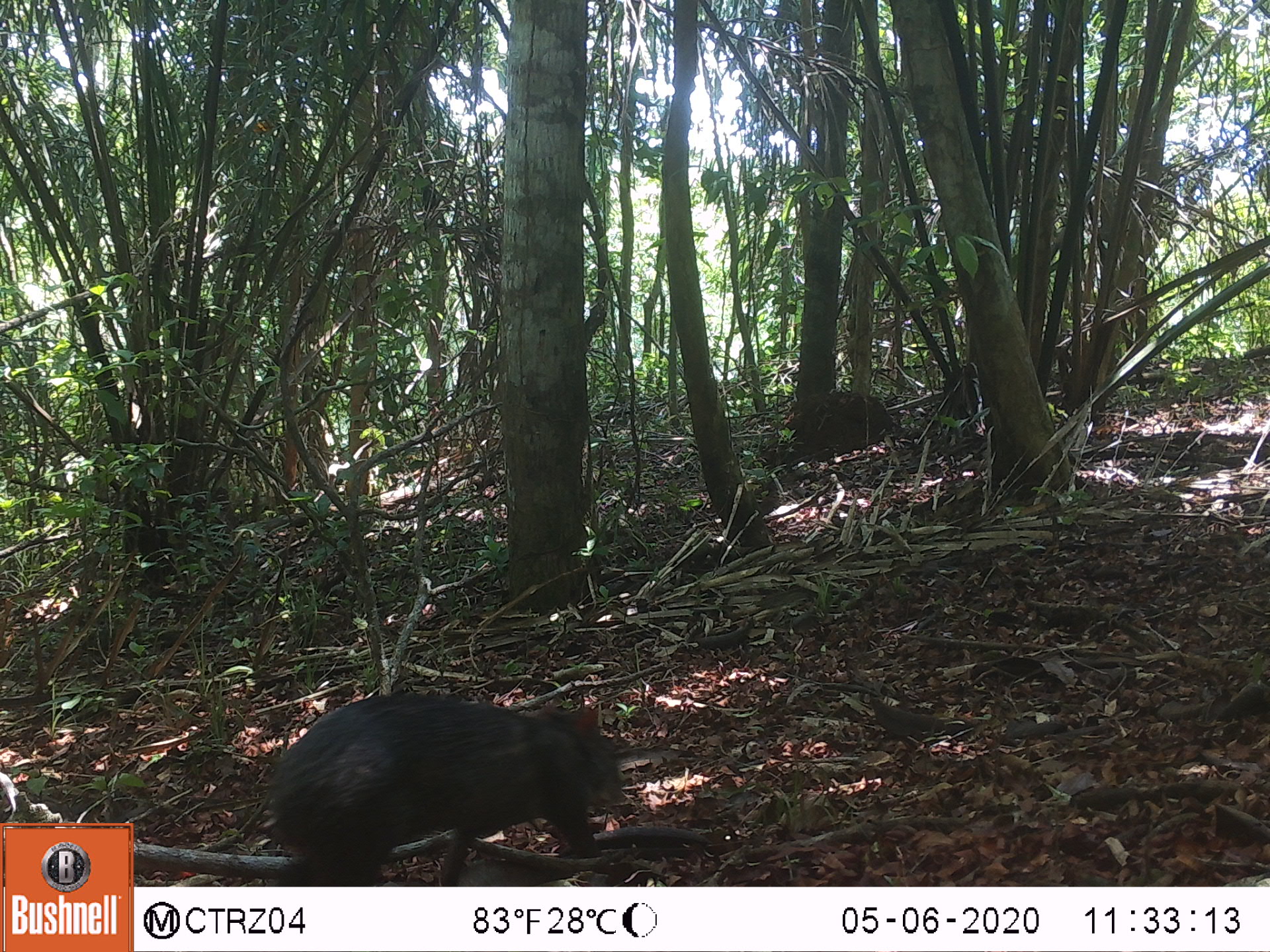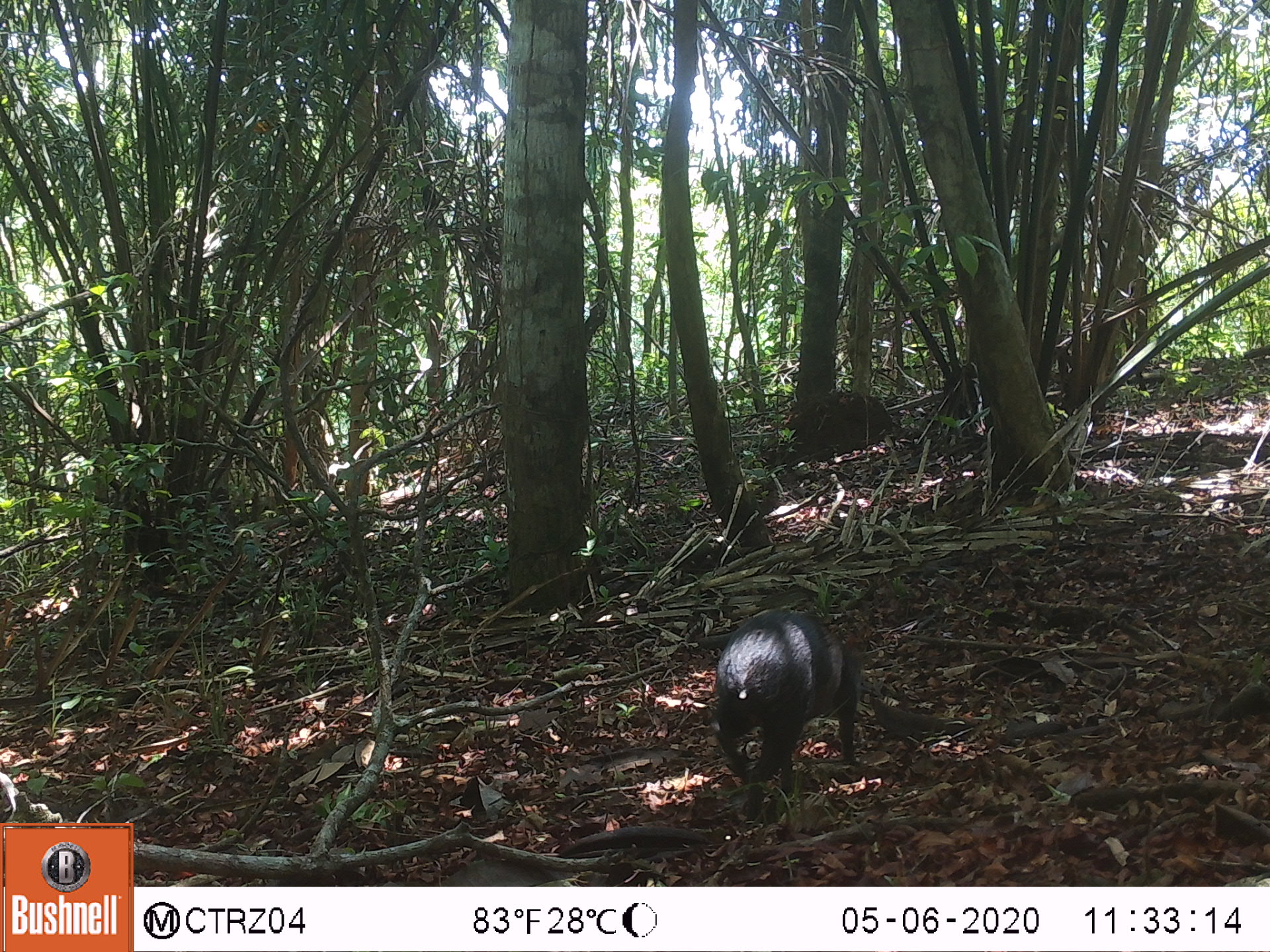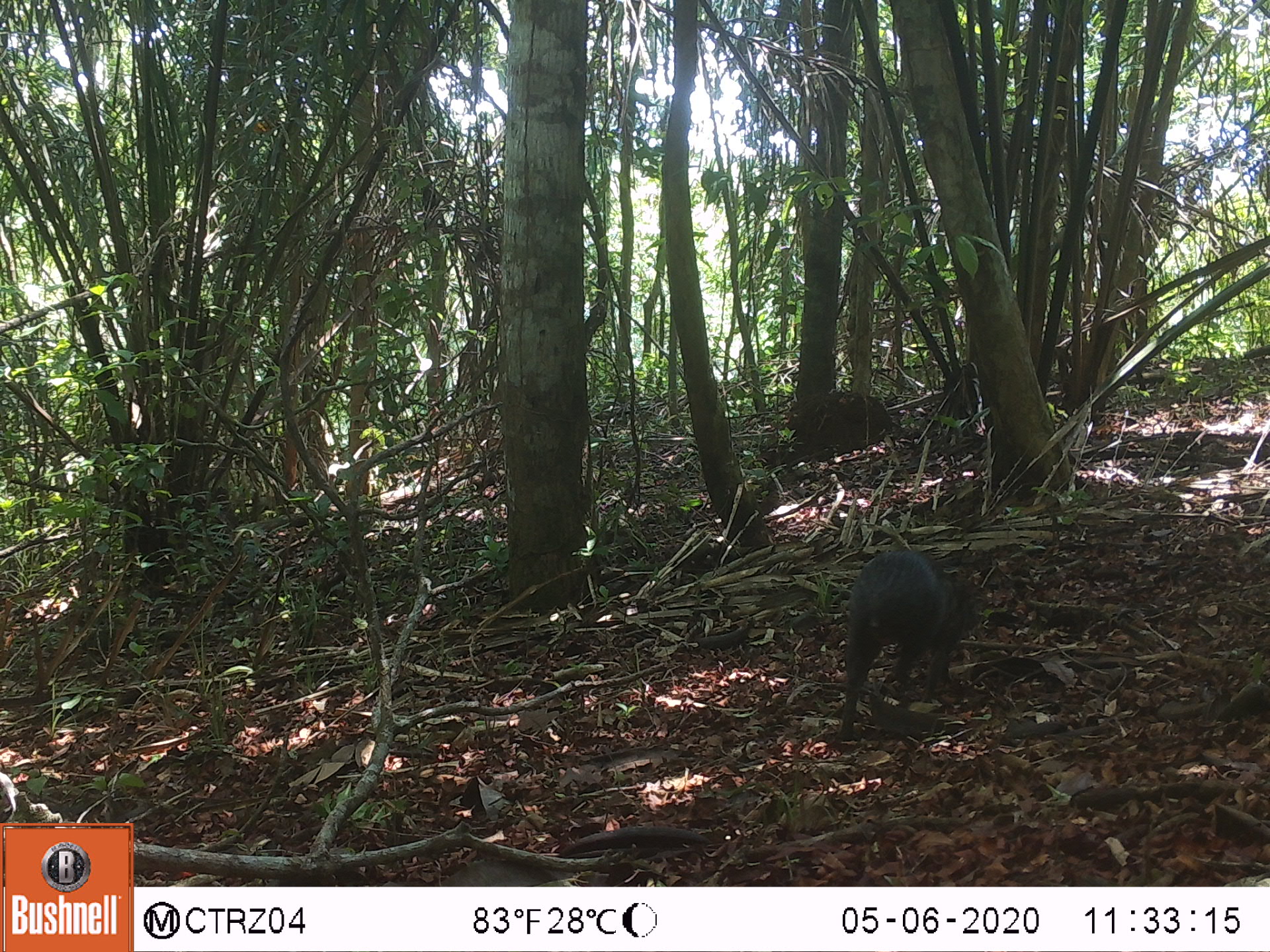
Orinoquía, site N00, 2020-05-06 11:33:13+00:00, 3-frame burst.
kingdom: Animalia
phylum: Chordata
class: Mammalia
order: Rodentia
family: Dasyproctidae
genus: Dasyprocta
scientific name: Dasyprocta fuliginosa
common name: black agouti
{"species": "black agouti (Dasyprocta fuliginosa)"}